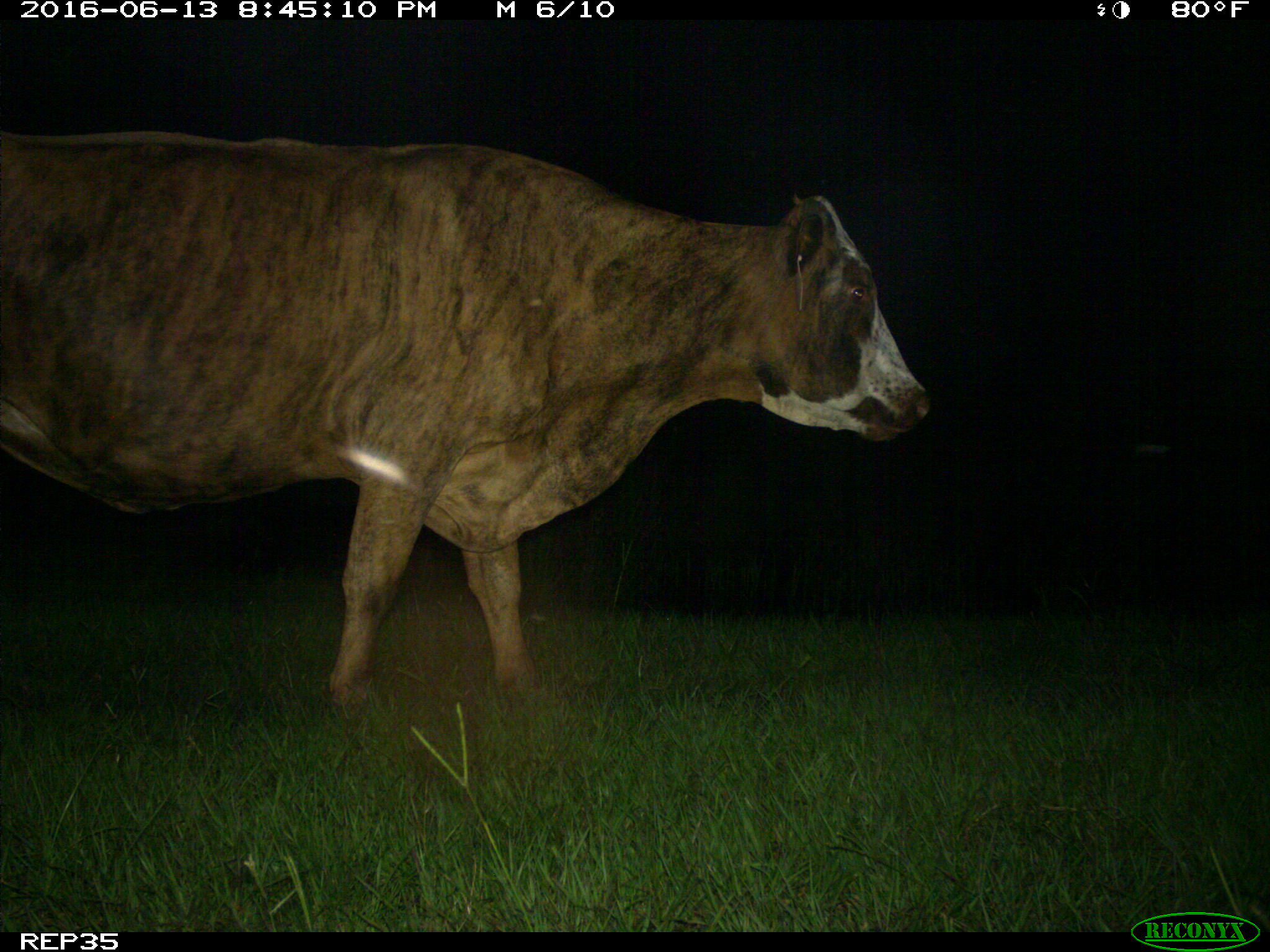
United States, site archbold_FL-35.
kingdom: Animalia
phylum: Chordata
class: Mammalia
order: Artiodactyla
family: Bovidae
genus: Bos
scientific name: Bos taurus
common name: domestic cow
Bos taurus (domestic cow).